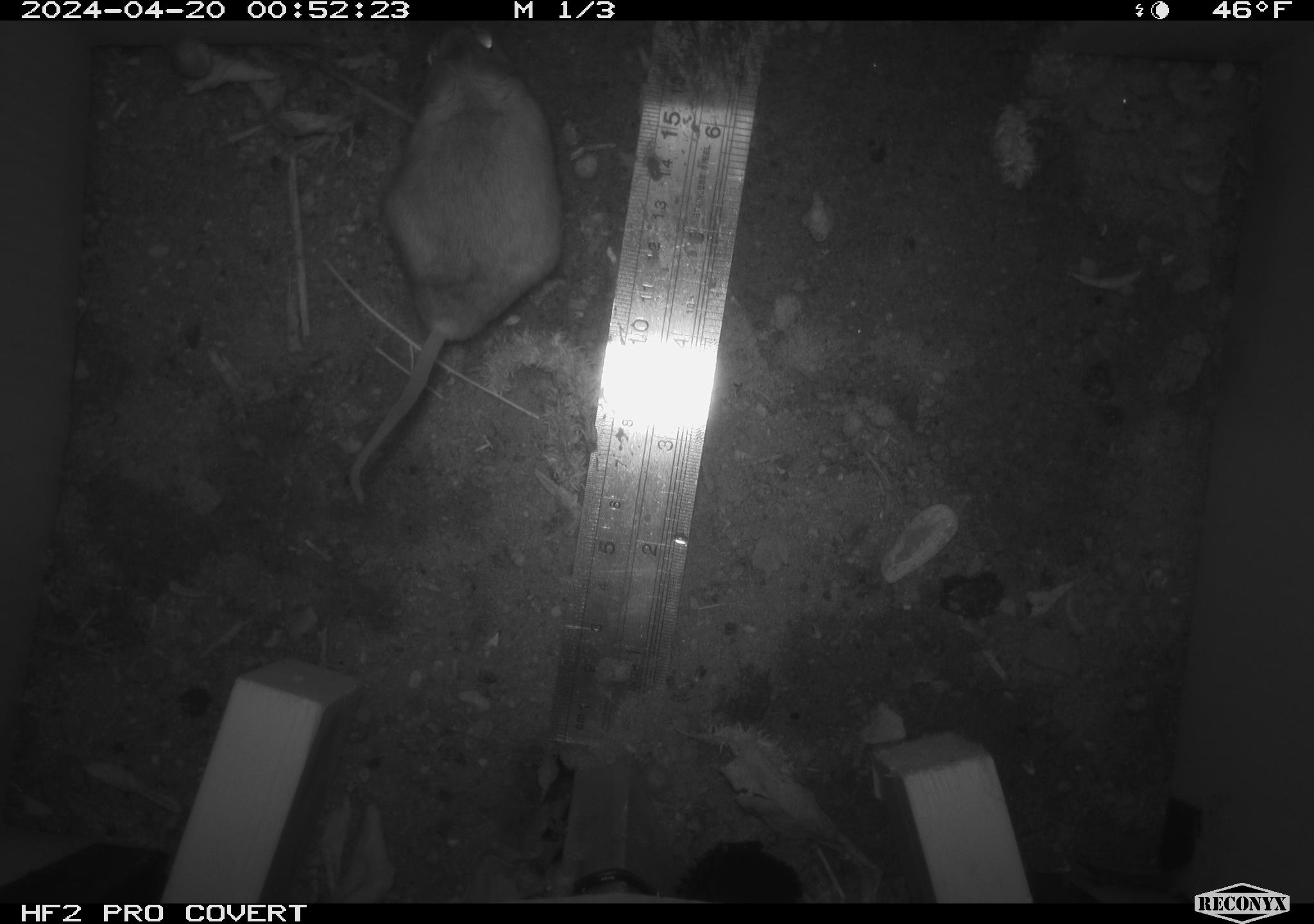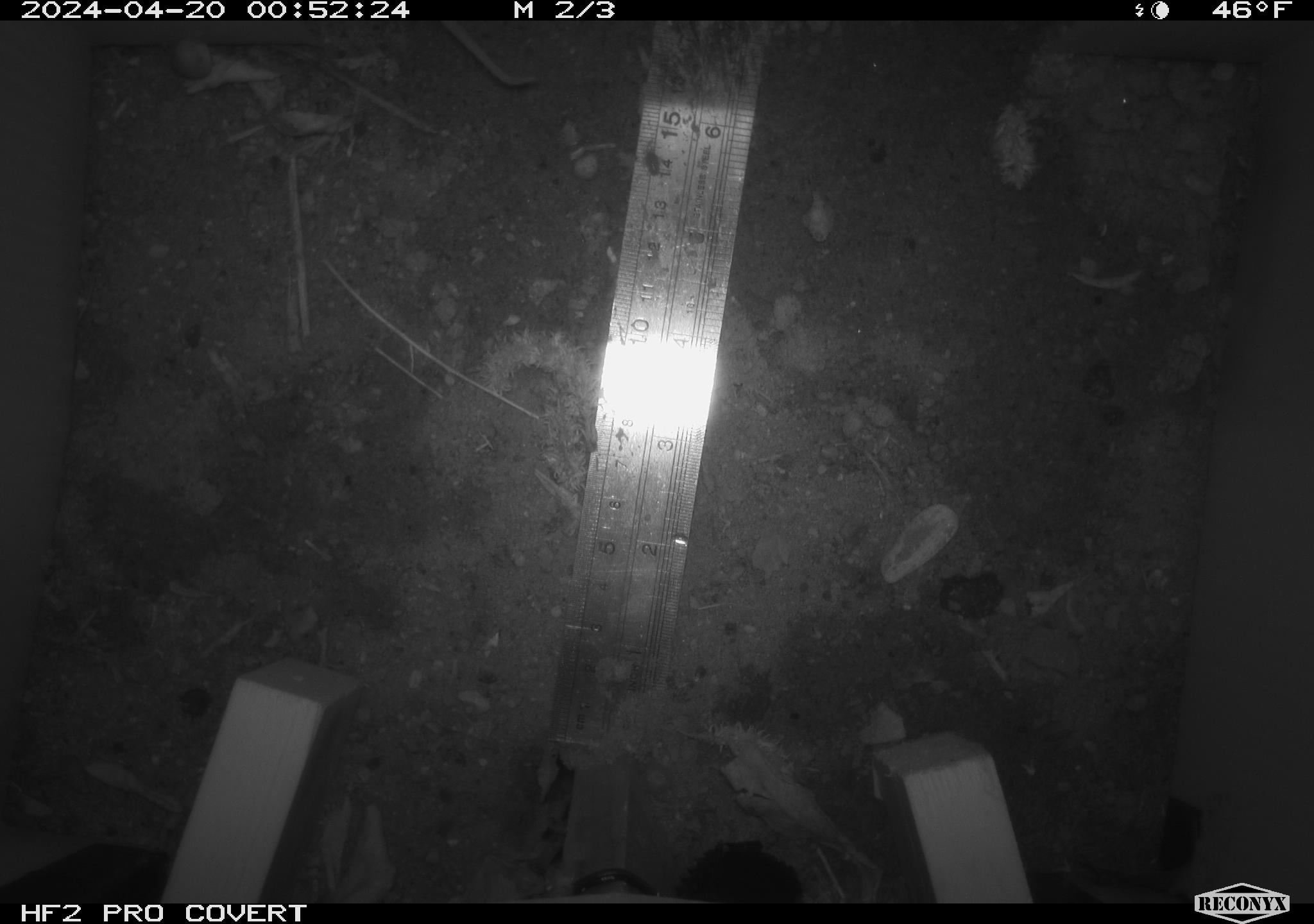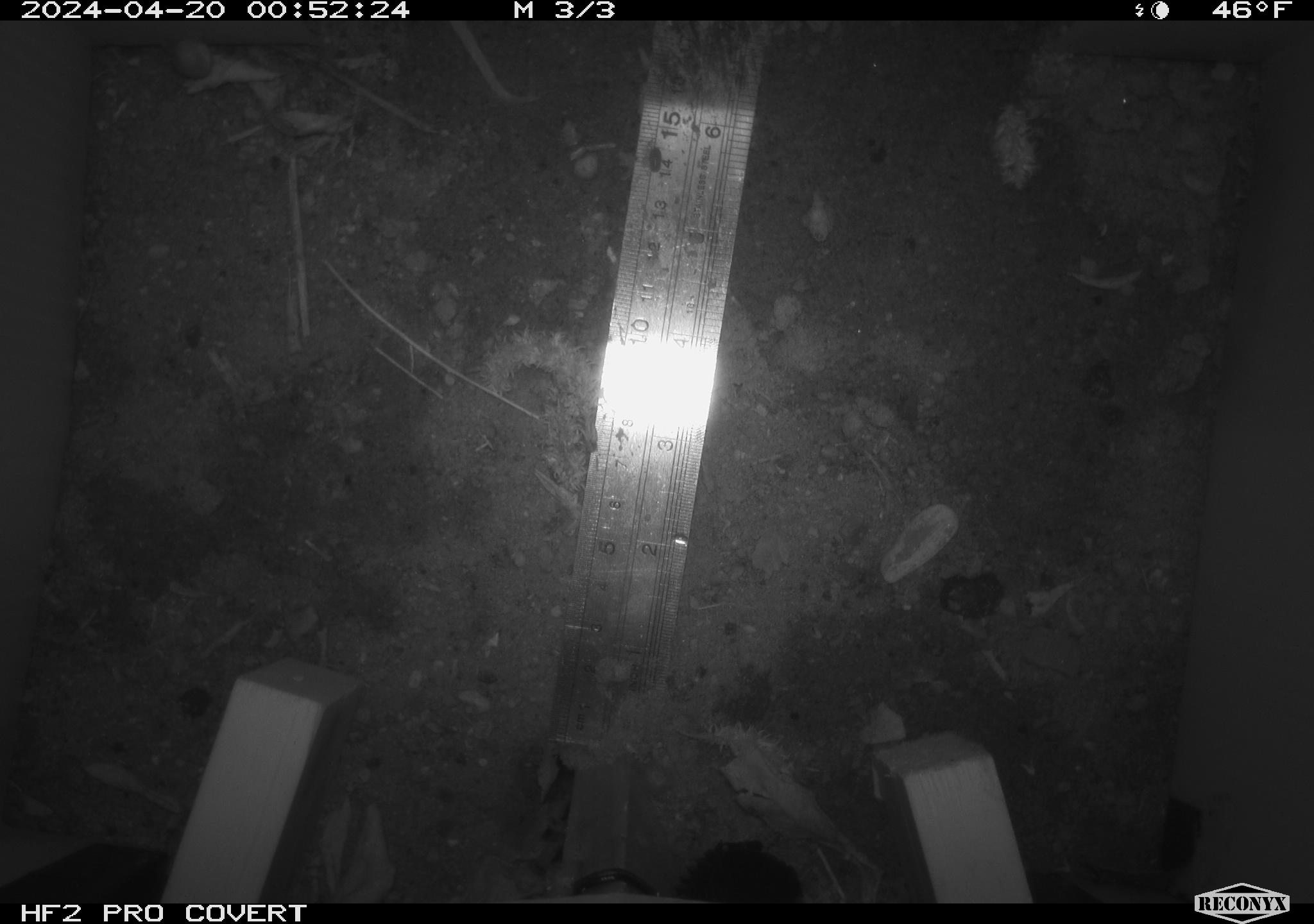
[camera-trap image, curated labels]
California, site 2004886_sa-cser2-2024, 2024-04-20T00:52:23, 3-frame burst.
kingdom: Animalia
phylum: Chordata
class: Mammalia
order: Rodentia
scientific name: Rodentia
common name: rodent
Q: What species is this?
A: Rodent (Rodentia).